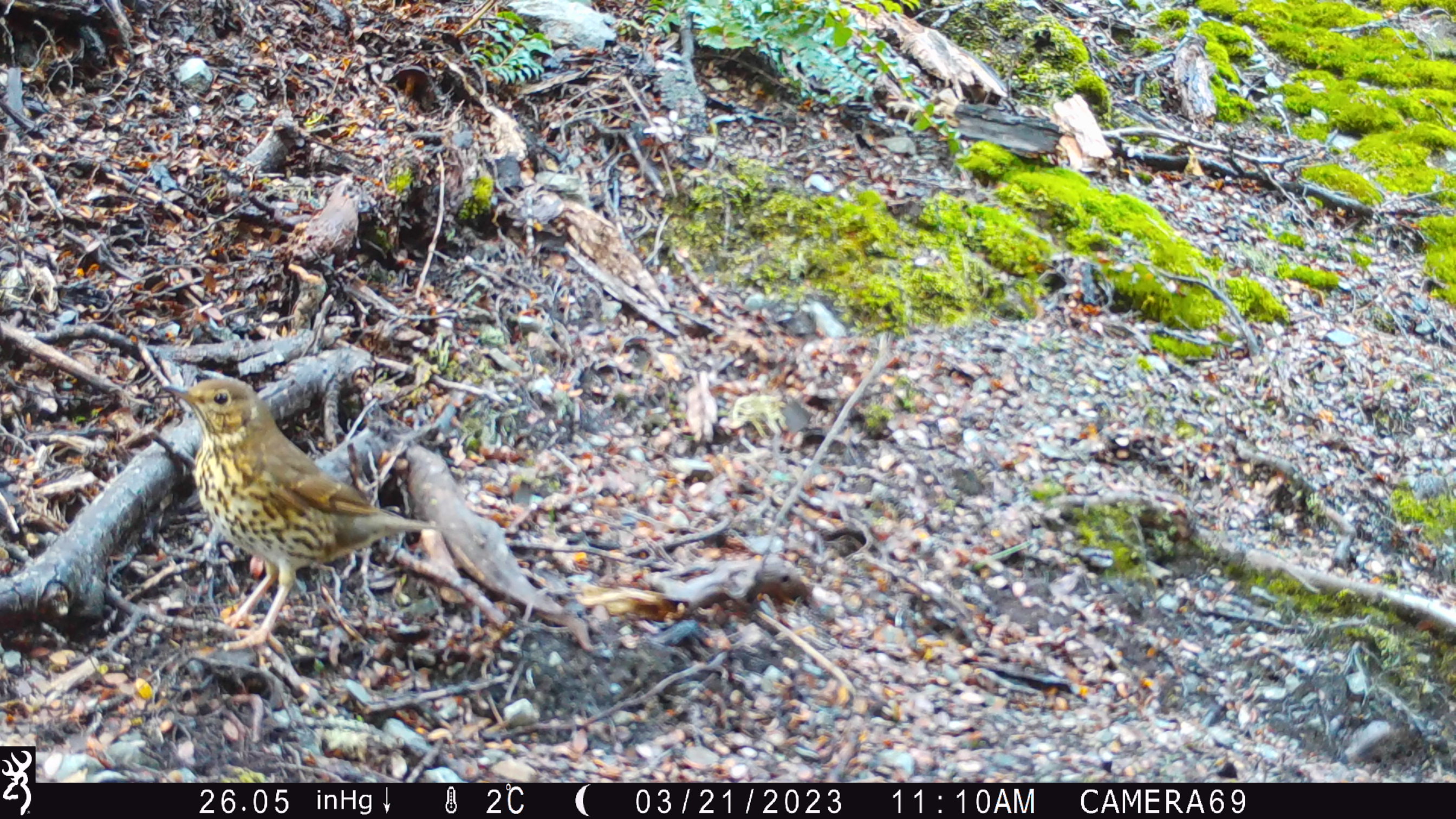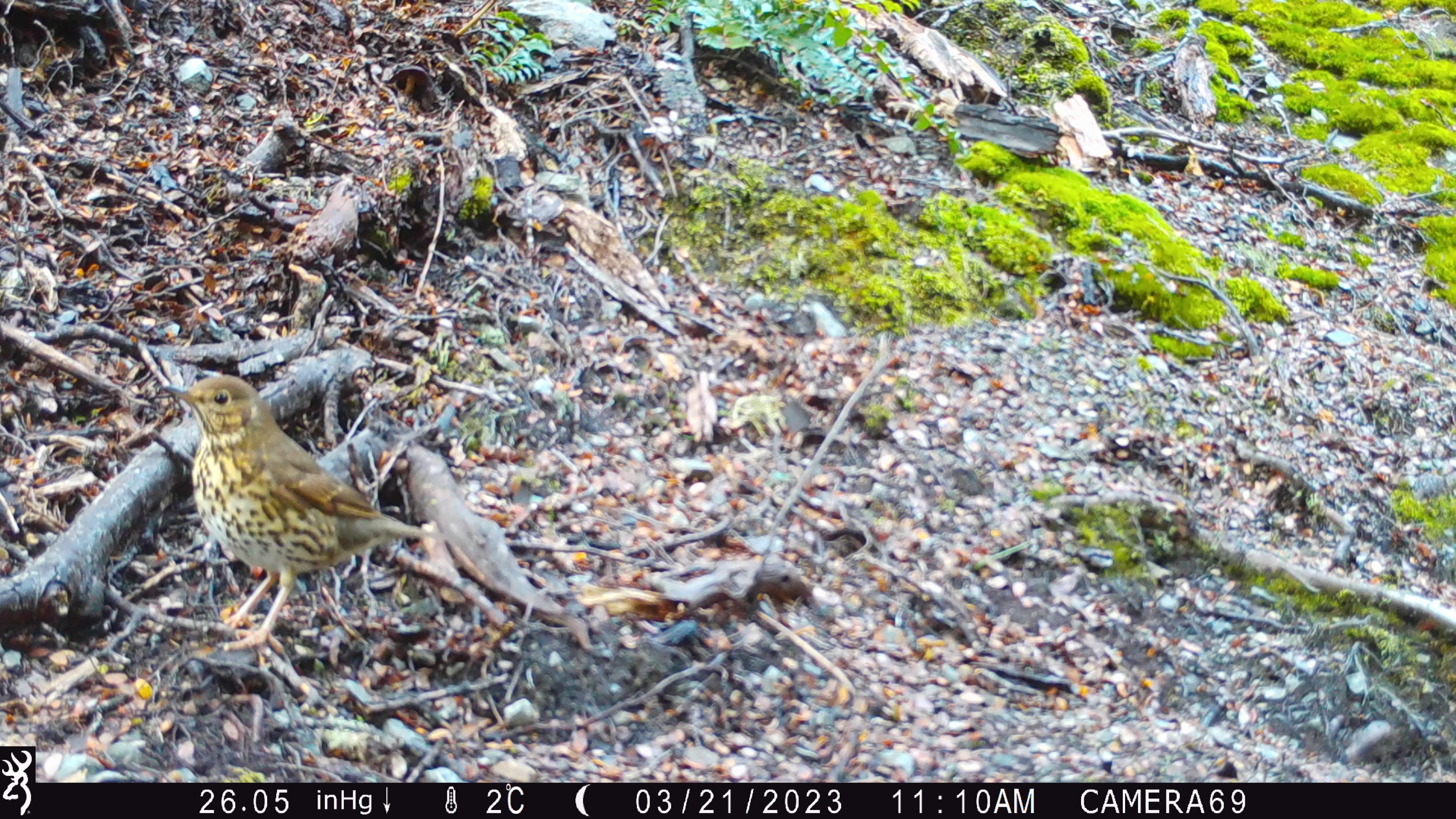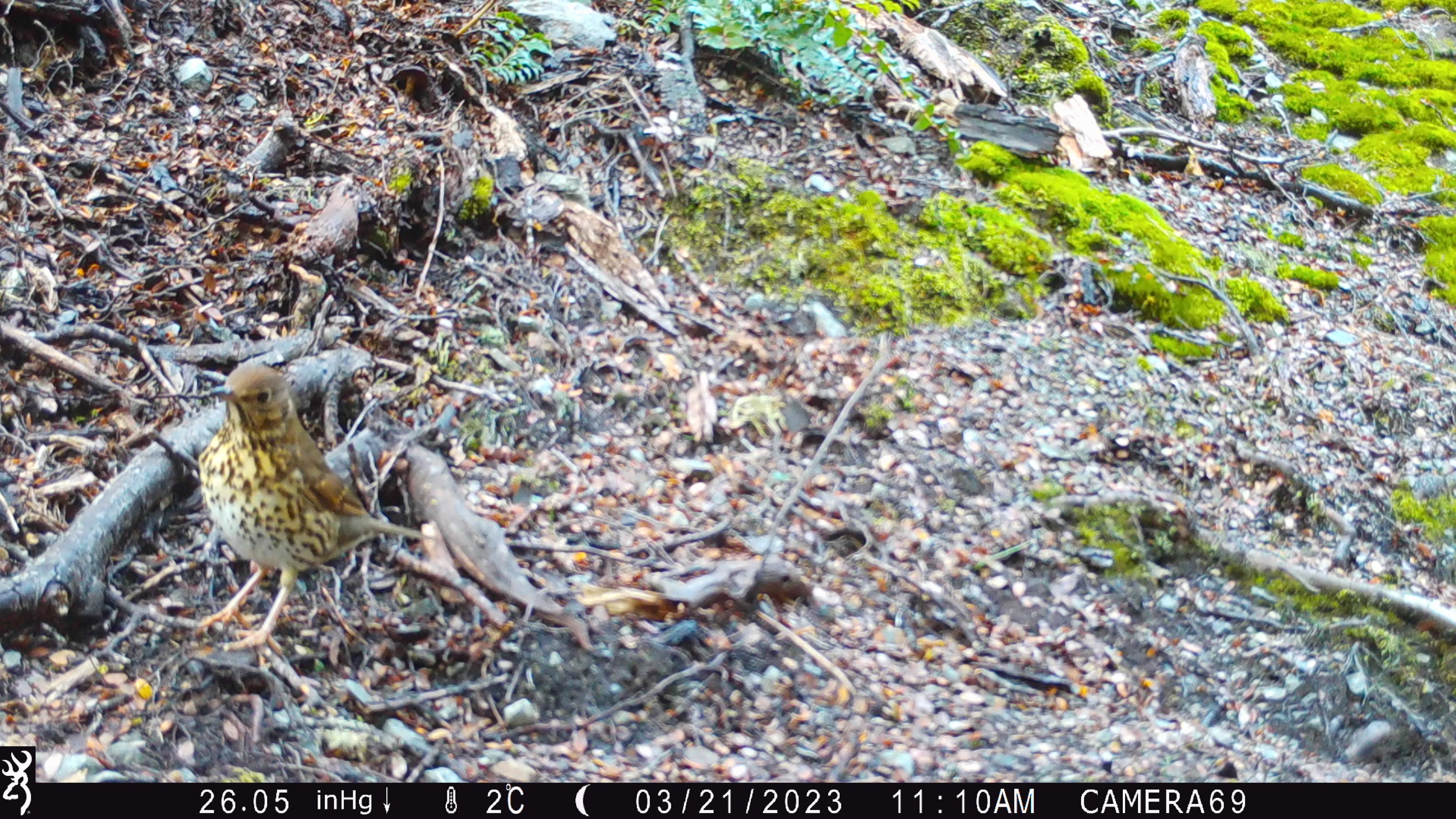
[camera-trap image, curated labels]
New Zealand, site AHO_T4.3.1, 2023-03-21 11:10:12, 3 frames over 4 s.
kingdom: Animalia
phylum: Chordata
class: Aves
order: Passeriformes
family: Turdidae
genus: Turdus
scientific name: Turdus philomelos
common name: song thrush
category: thrush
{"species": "thrush (song thrush) (Turdus philomelos)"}